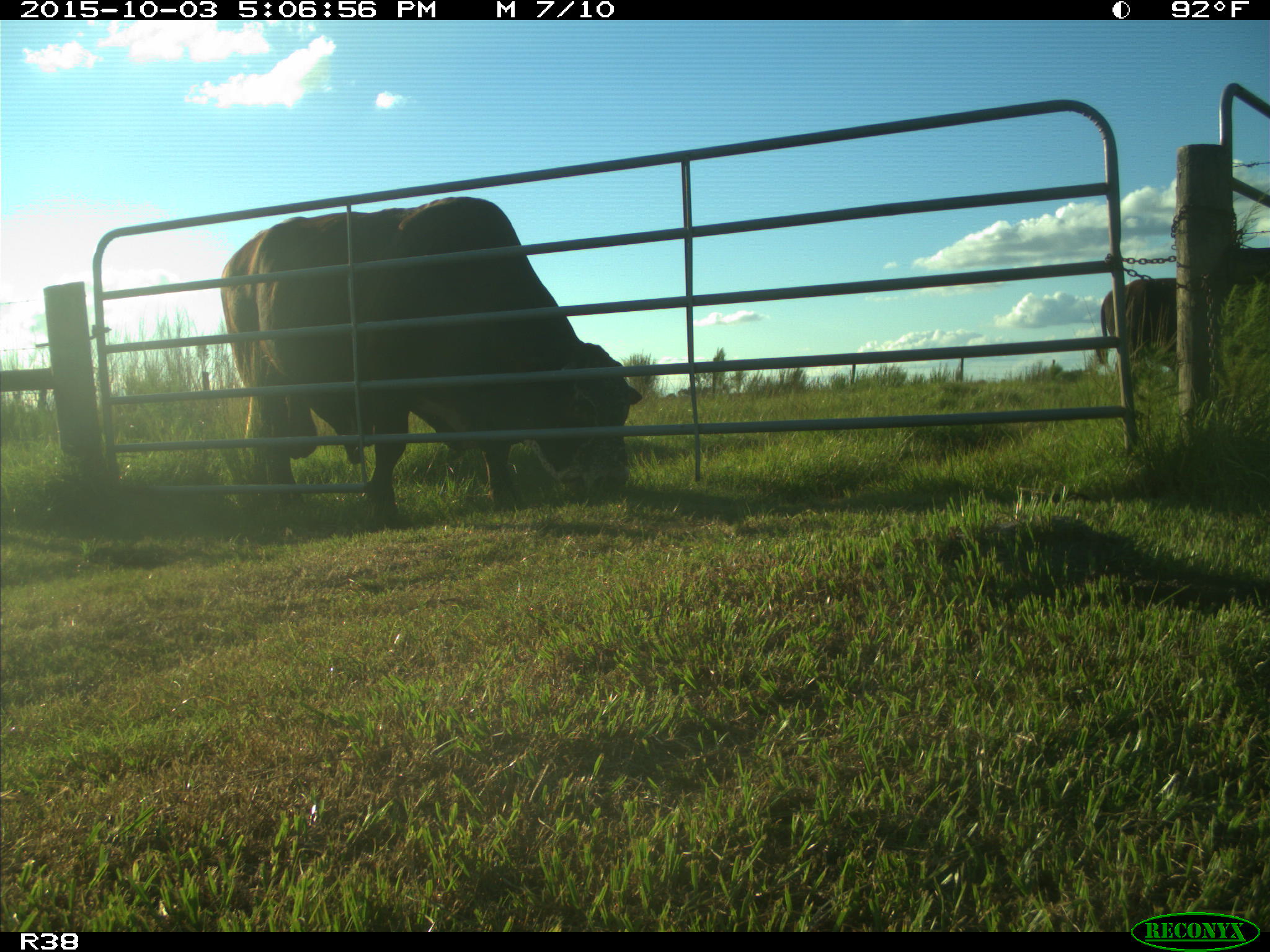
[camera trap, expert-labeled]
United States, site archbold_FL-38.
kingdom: Animalia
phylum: Chordata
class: Mammalia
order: Artiodactyla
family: Bovidae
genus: Bos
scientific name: Bos taurus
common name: domestic cow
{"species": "Bos taurus (domestic cow)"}